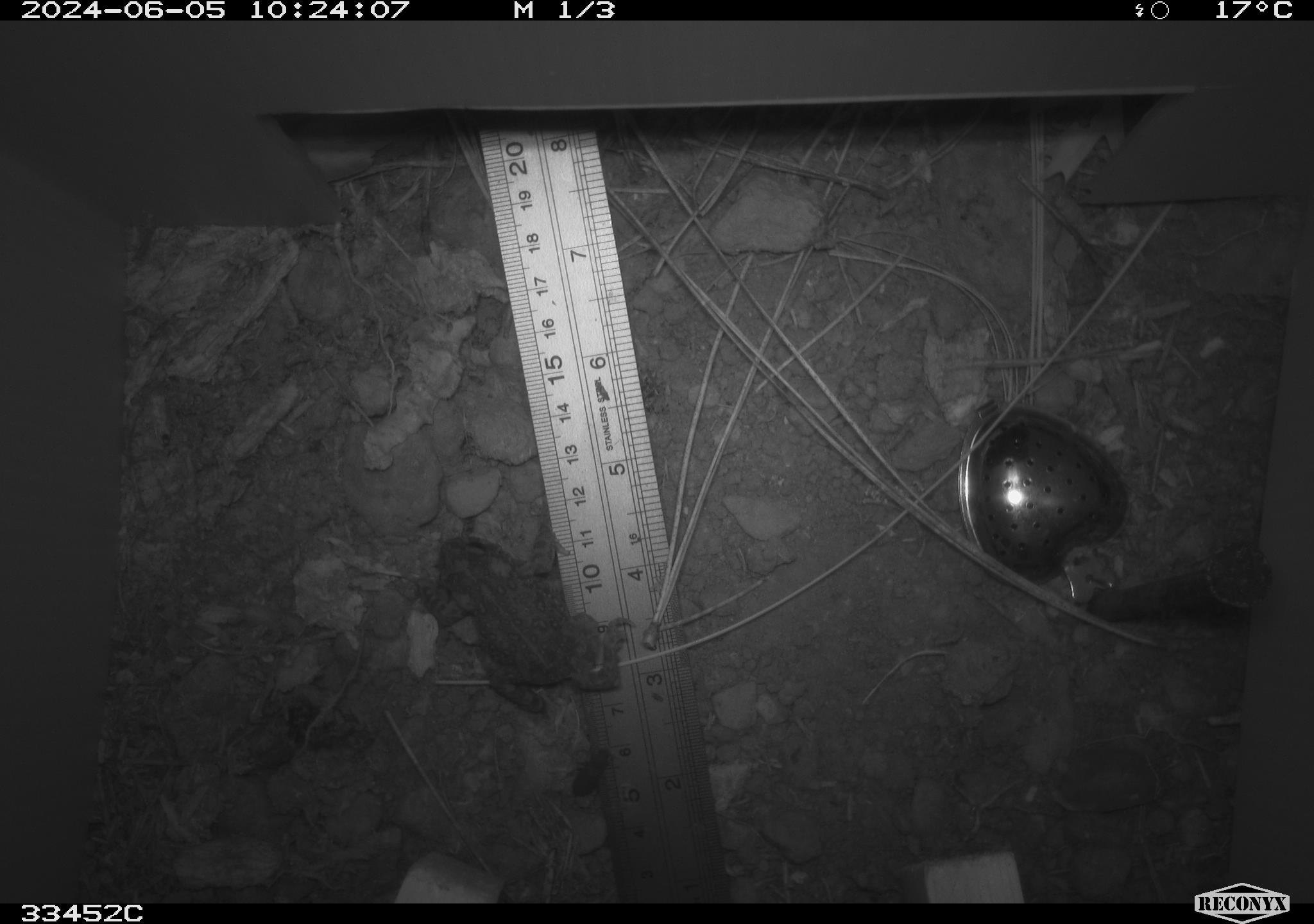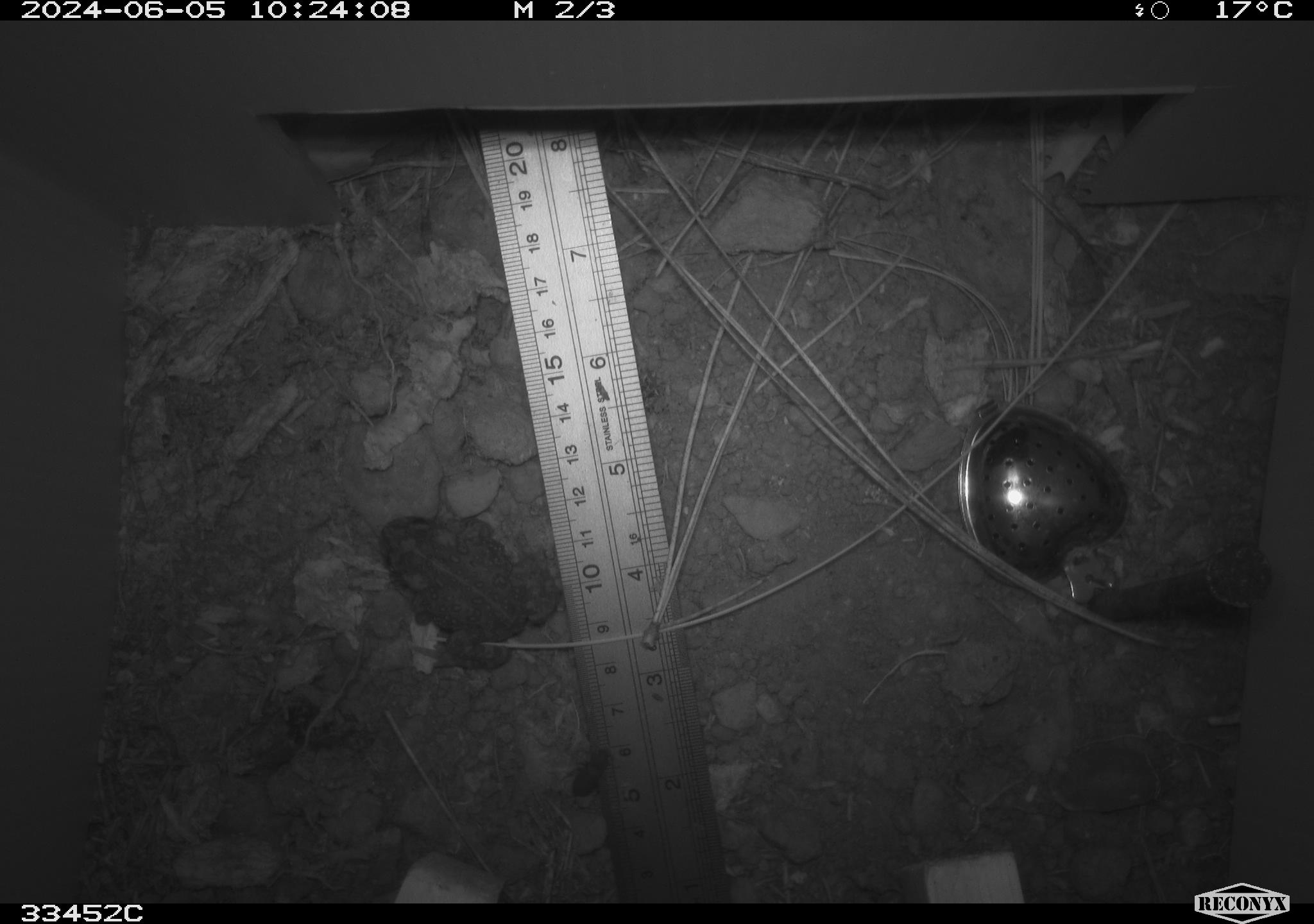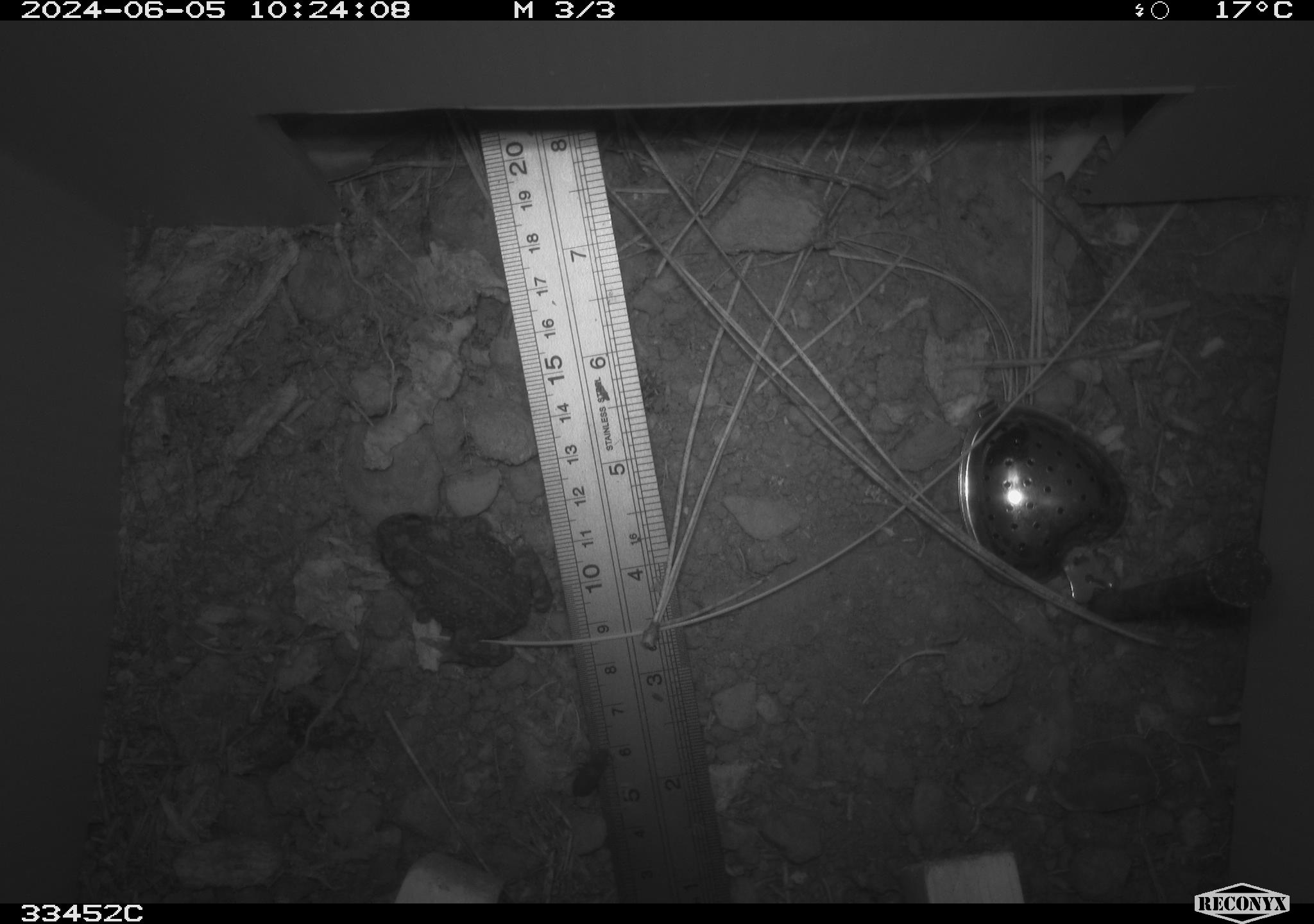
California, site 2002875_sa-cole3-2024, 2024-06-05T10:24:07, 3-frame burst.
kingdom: Animalia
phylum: Chordata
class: Amphibia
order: Anura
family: Bufonidae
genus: Anaxyrus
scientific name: Anaxyrus boreas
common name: western toad